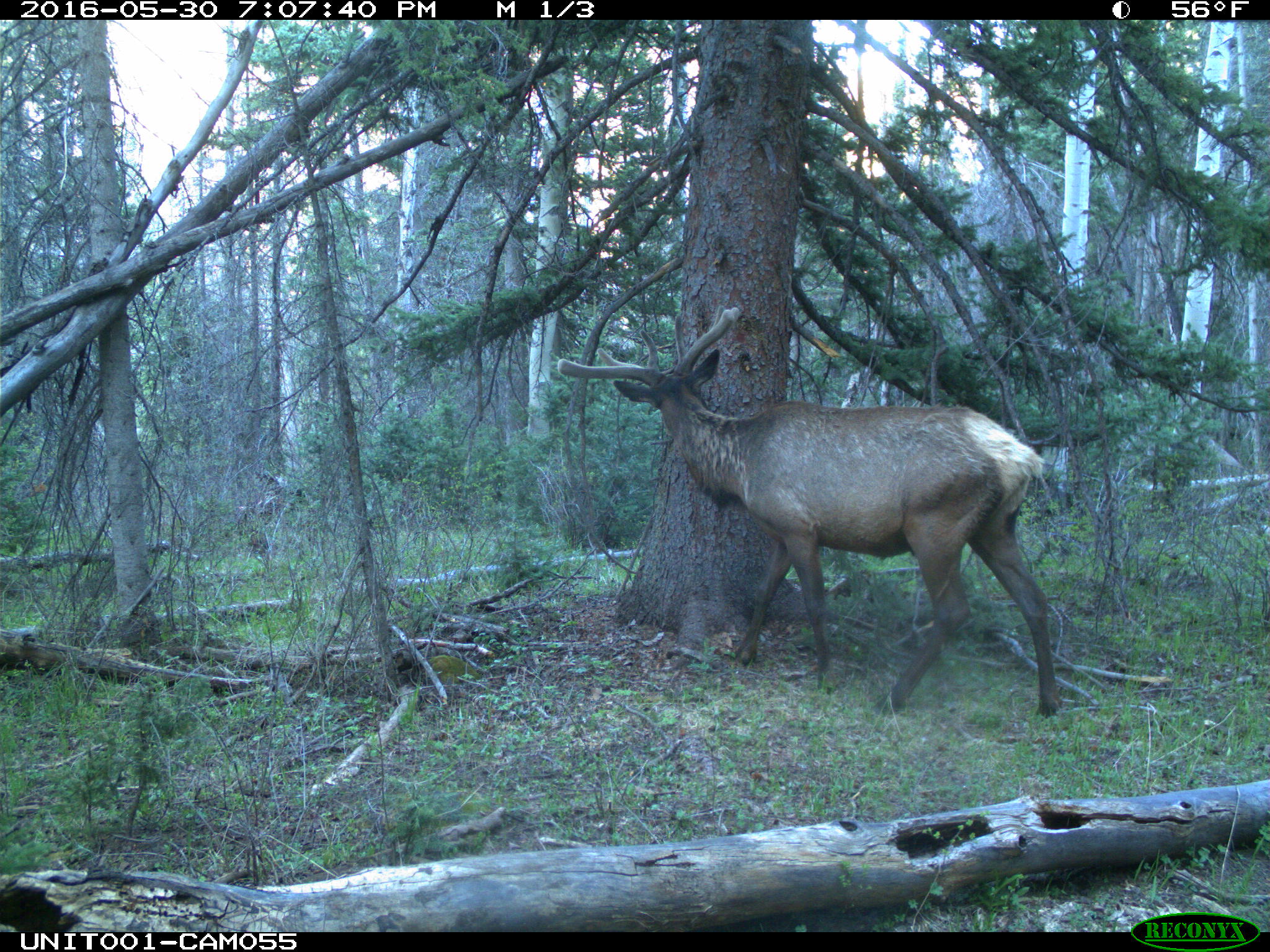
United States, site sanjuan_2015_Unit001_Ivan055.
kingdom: Animalia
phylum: Chordata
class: Mammalia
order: Artiodactyla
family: Cervidae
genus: Cervus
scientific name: Cervus elaphus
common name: red deer